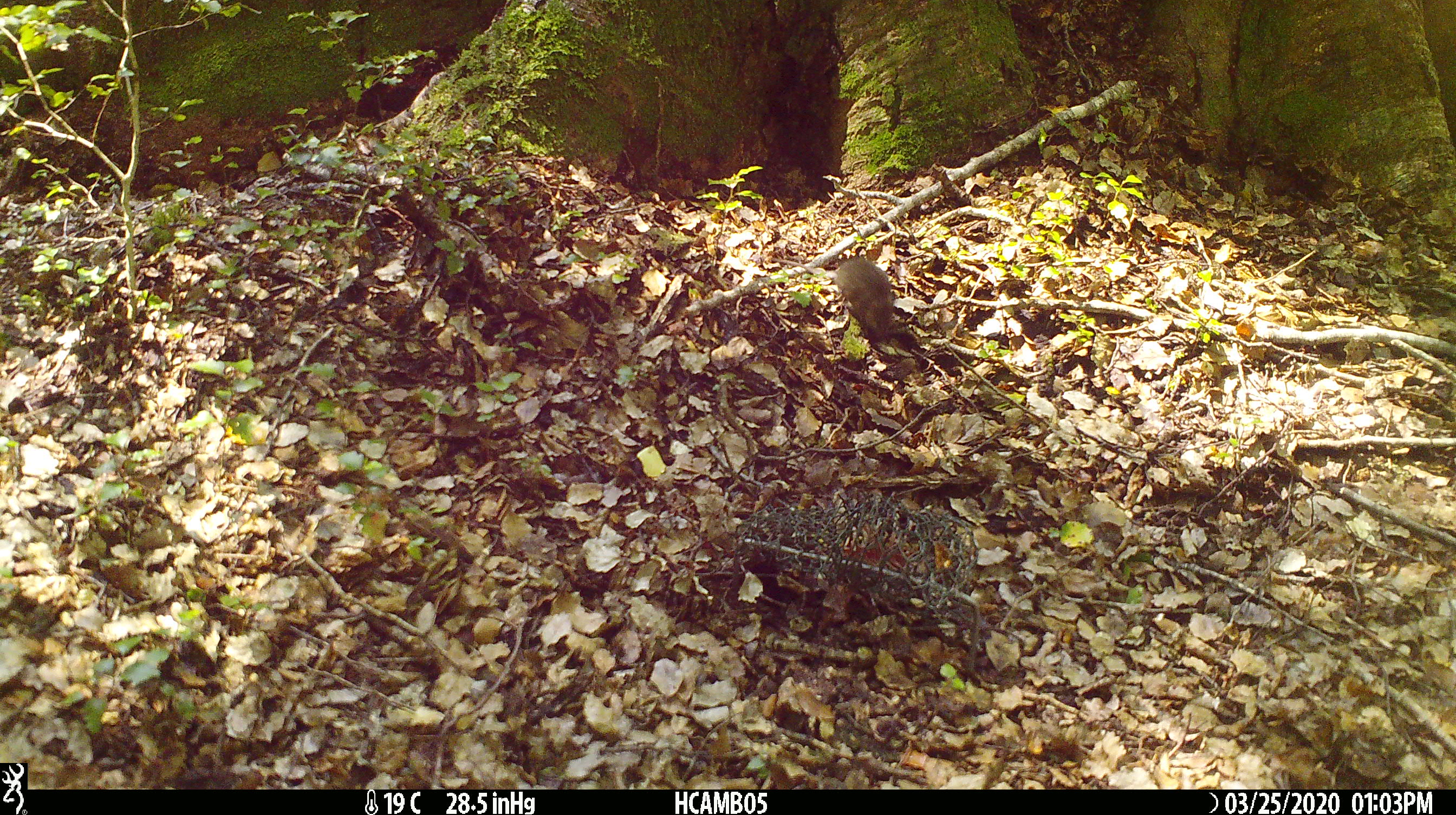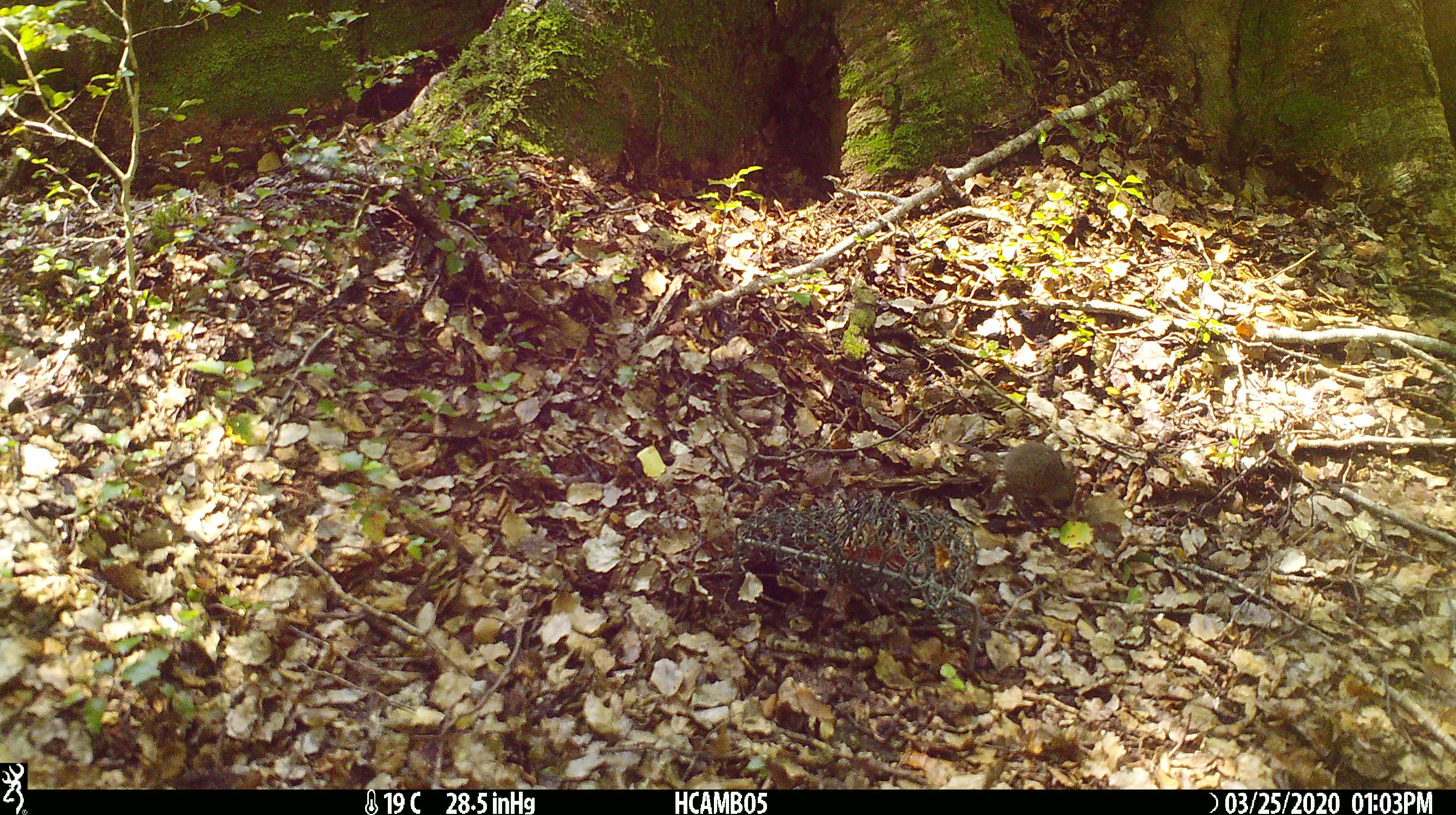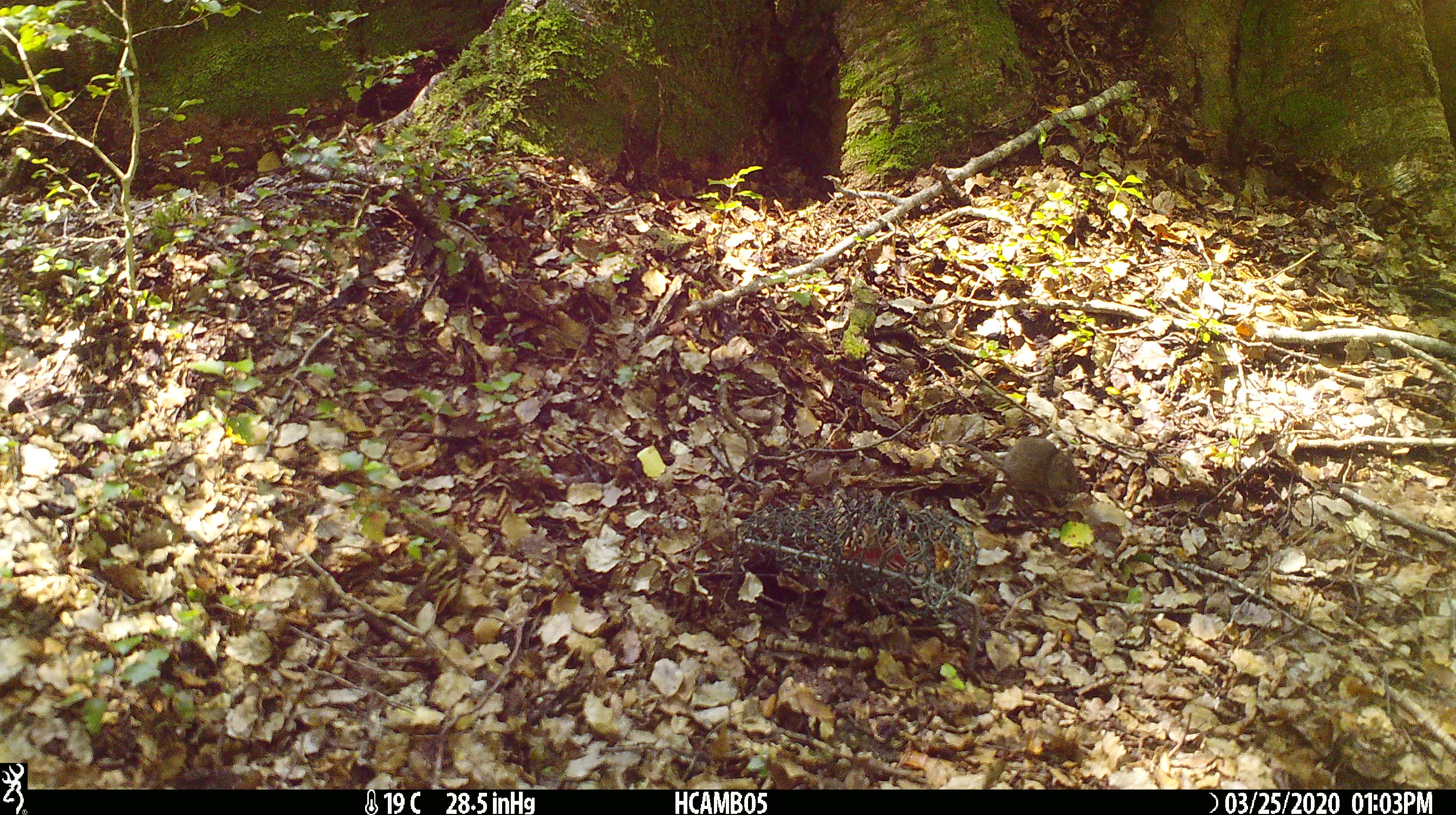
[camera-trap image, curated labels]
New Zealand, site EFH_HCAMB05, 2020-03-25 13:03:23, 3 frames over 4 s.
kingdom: Animalia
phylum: Chordata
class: Mammalia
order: Rodentia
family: Muridae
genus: Mus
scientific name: Mus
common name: mouse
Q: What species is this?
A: Mouse (Mus).